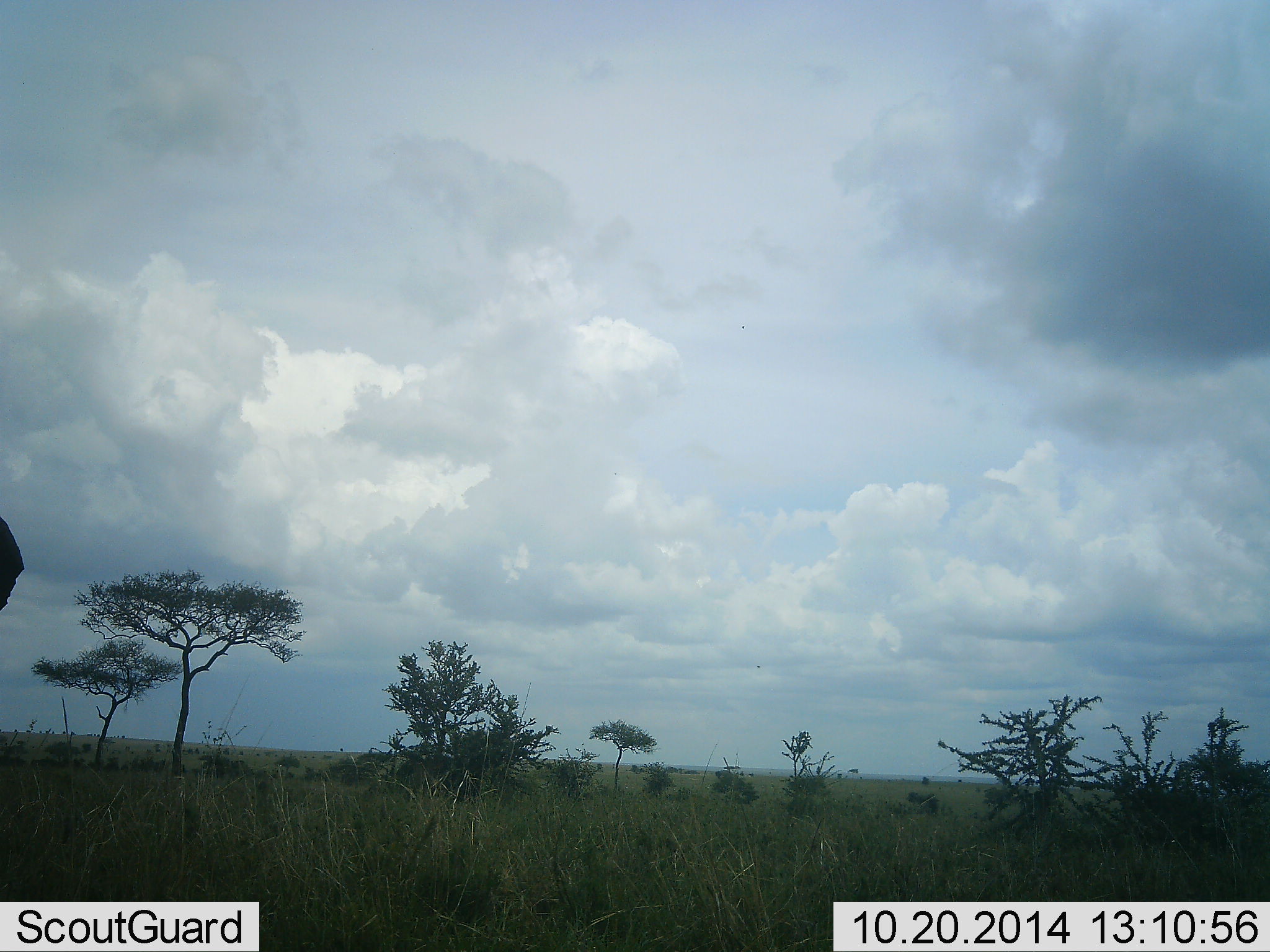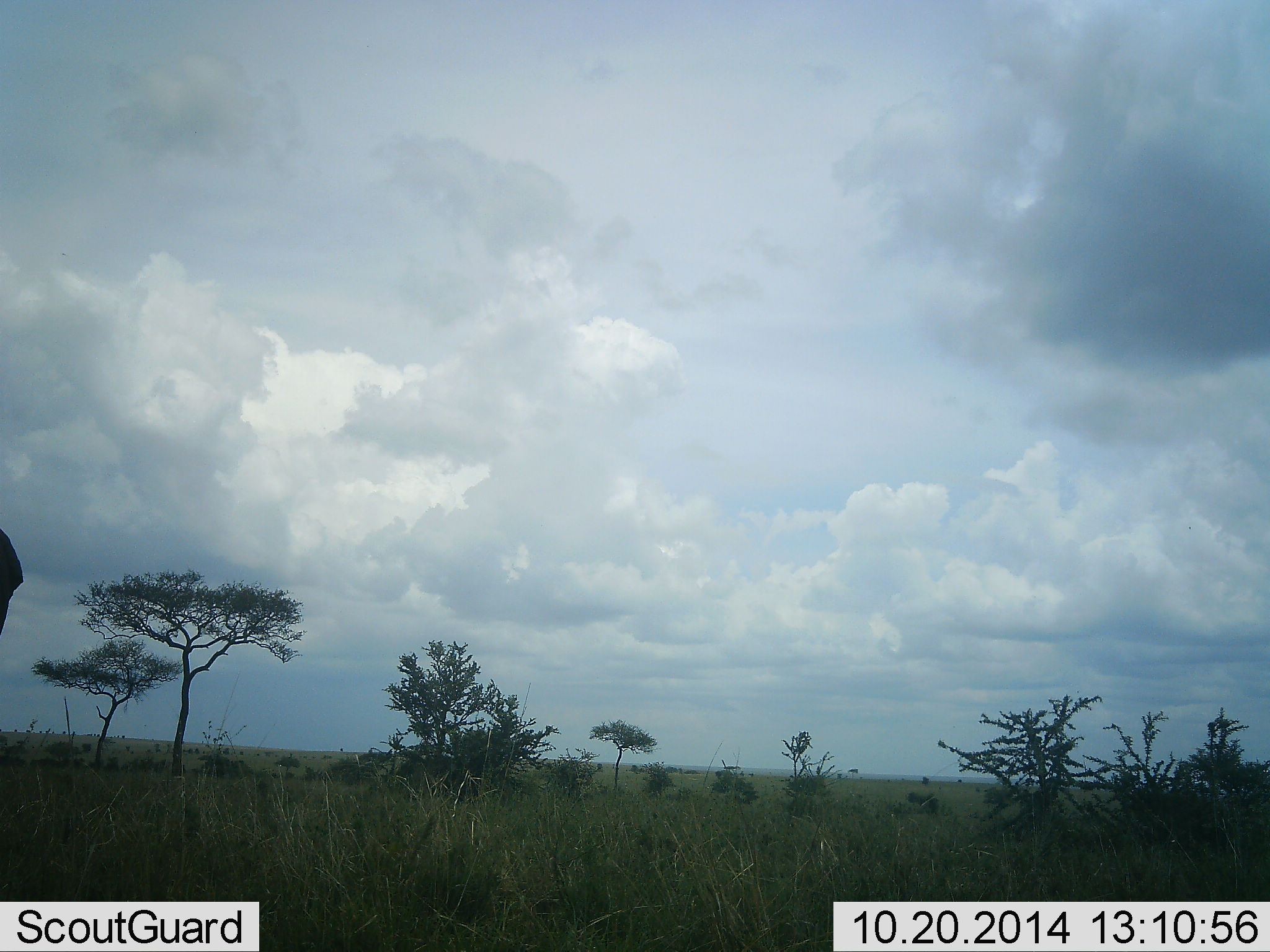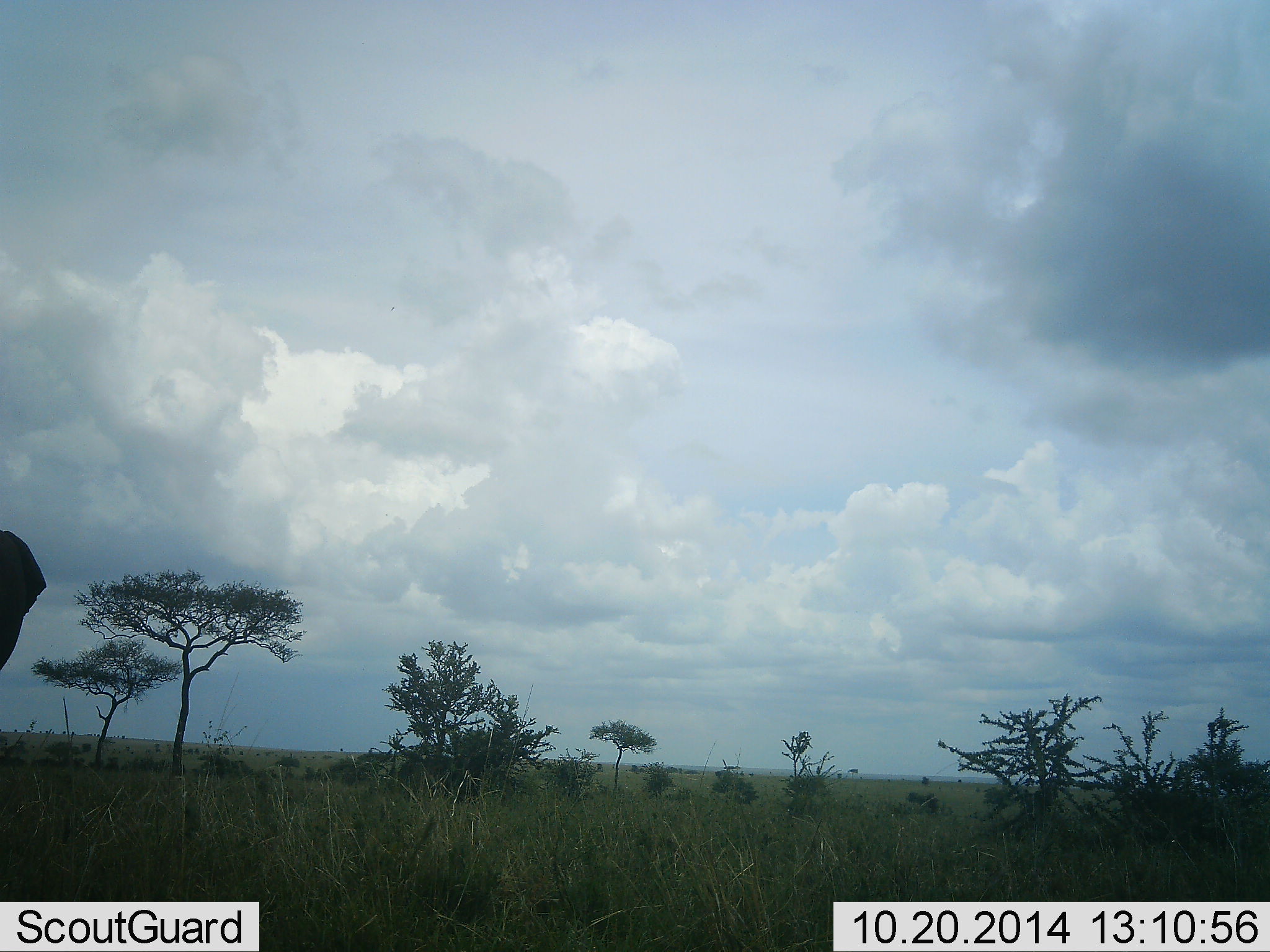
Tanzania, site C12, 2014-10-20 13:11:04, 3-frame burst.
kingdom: Animalia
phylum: Chordata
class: Mammalia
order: Proboscidea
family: Elephantidae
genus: Loxodonta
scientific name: Loxodonta africana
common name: african bush elephant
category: elephant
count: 1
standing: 75%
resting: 0%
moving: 25%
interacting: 0%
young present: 0%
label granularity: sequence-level